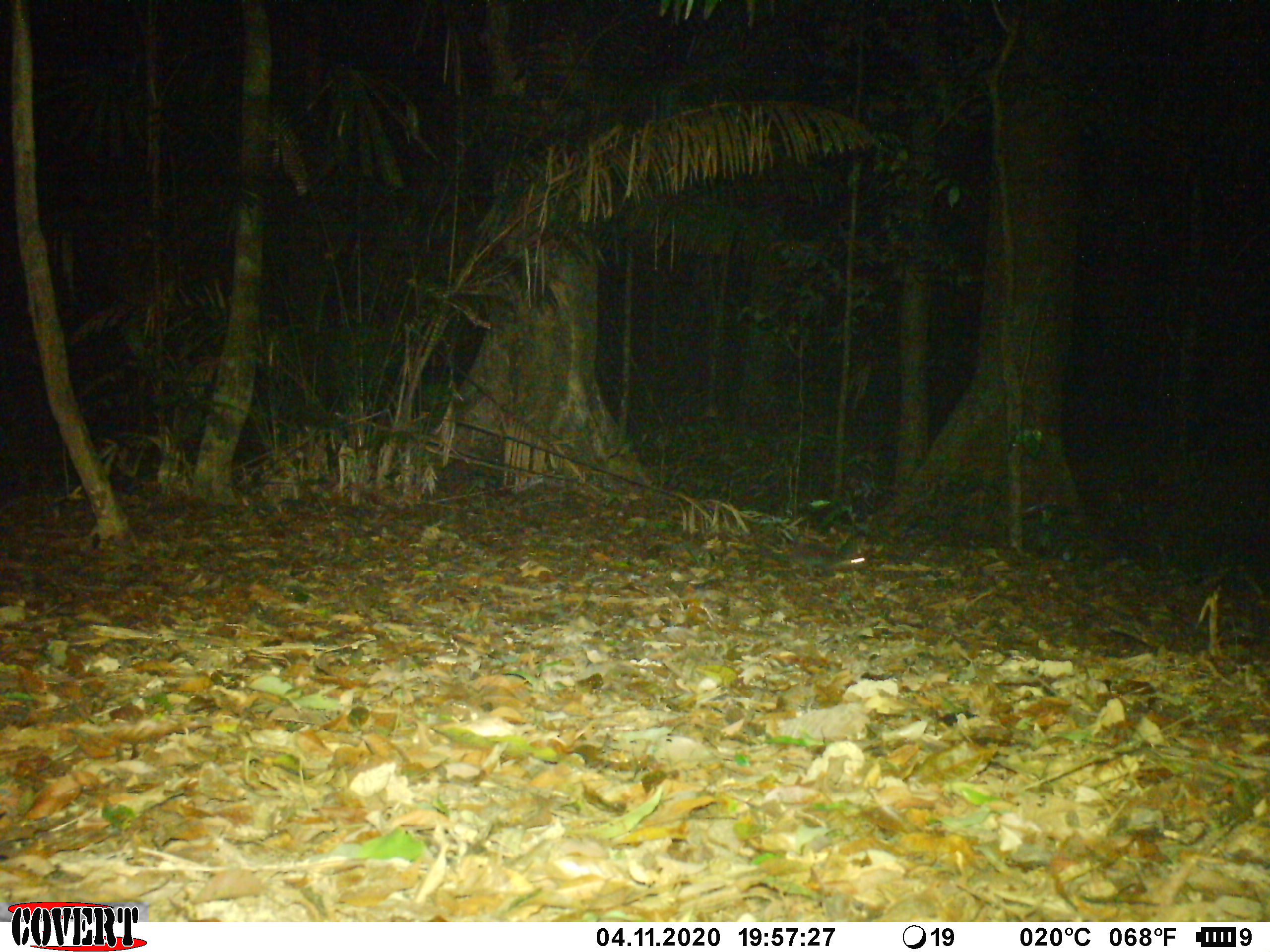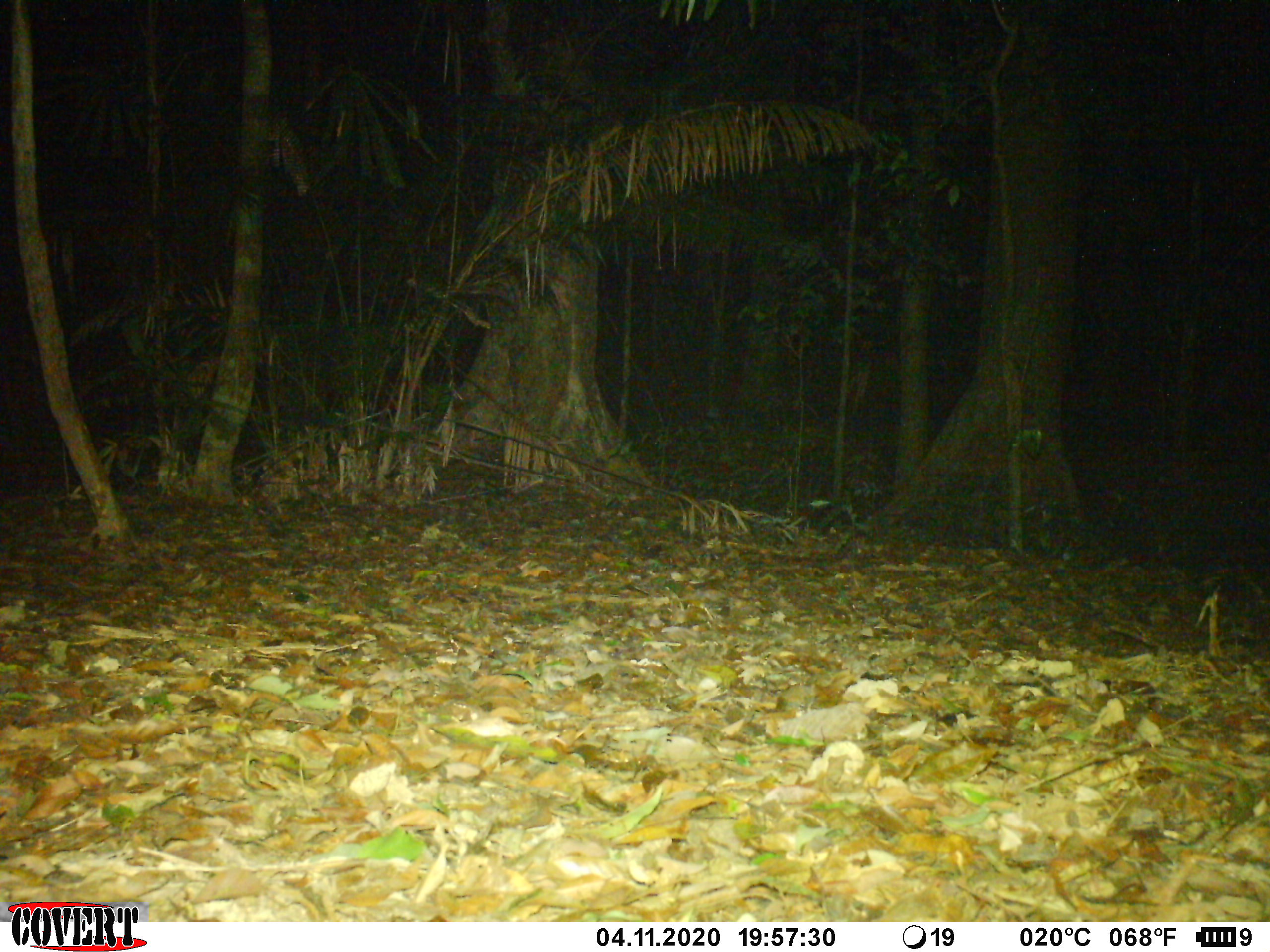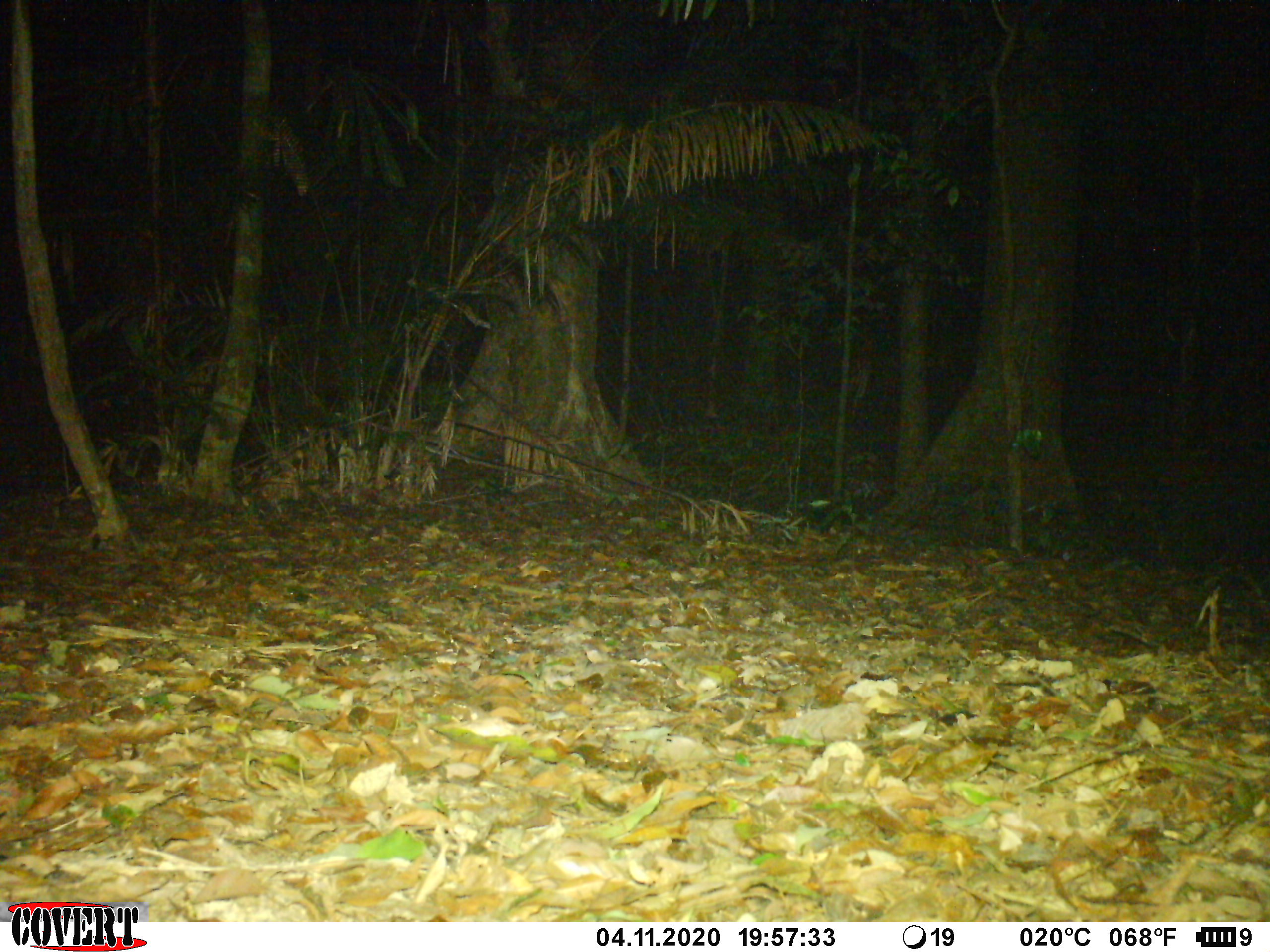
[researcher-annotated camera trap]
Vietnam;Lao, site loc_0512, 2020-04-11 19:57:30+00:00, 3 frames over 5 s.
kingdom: Animalia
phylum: Chordata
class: Mammalia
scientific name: Mammalia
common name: mammal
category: unidentified small mammal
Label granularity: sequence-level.